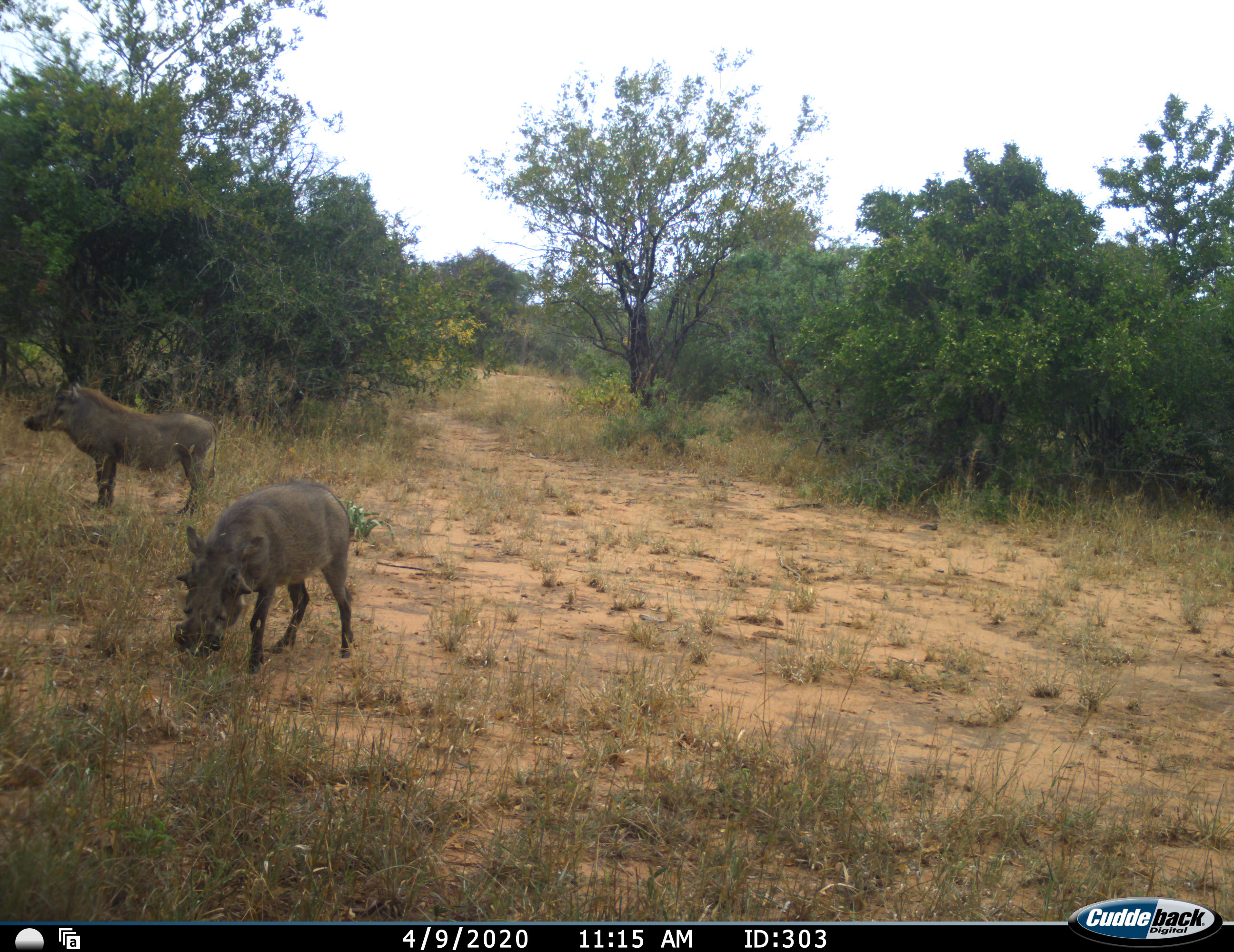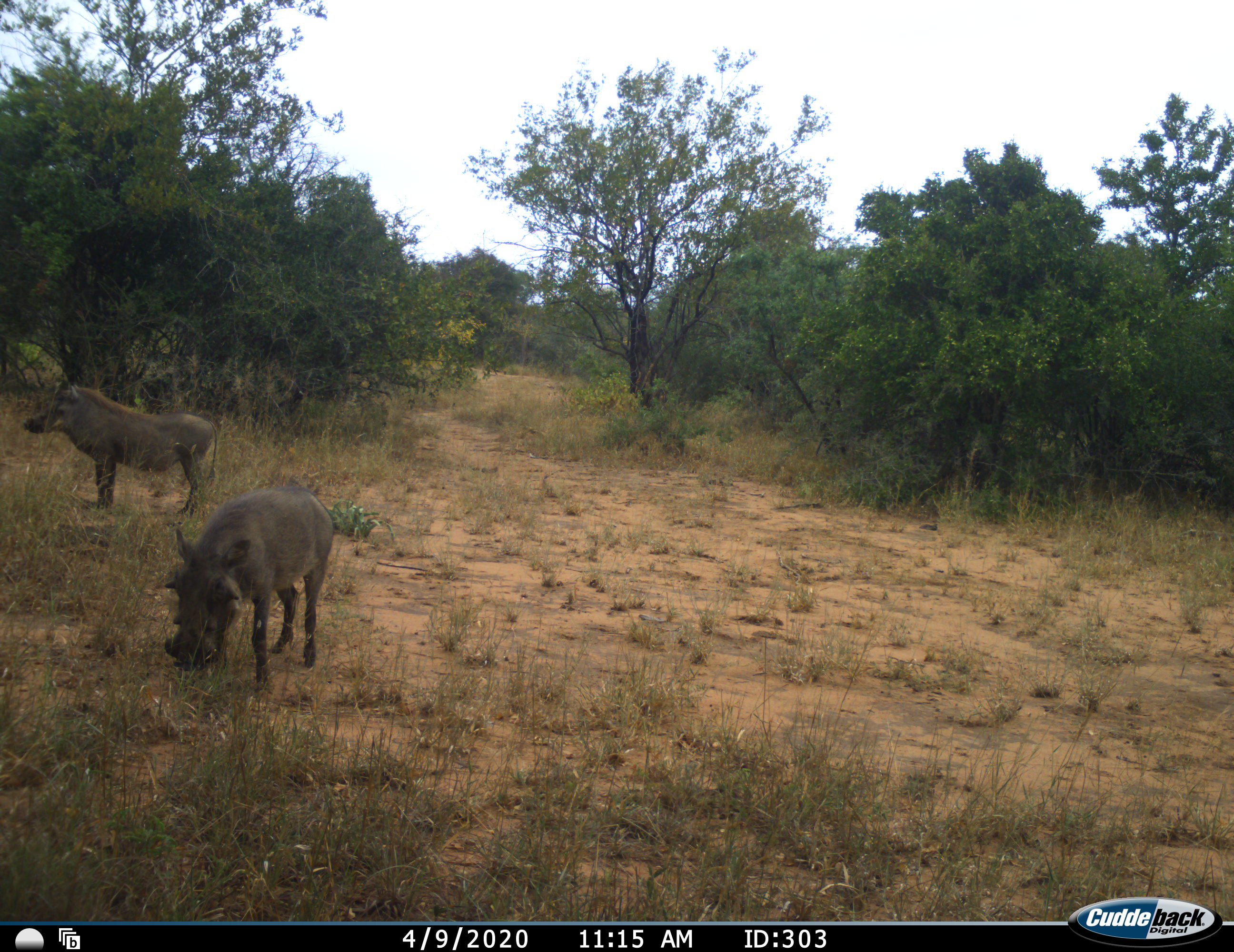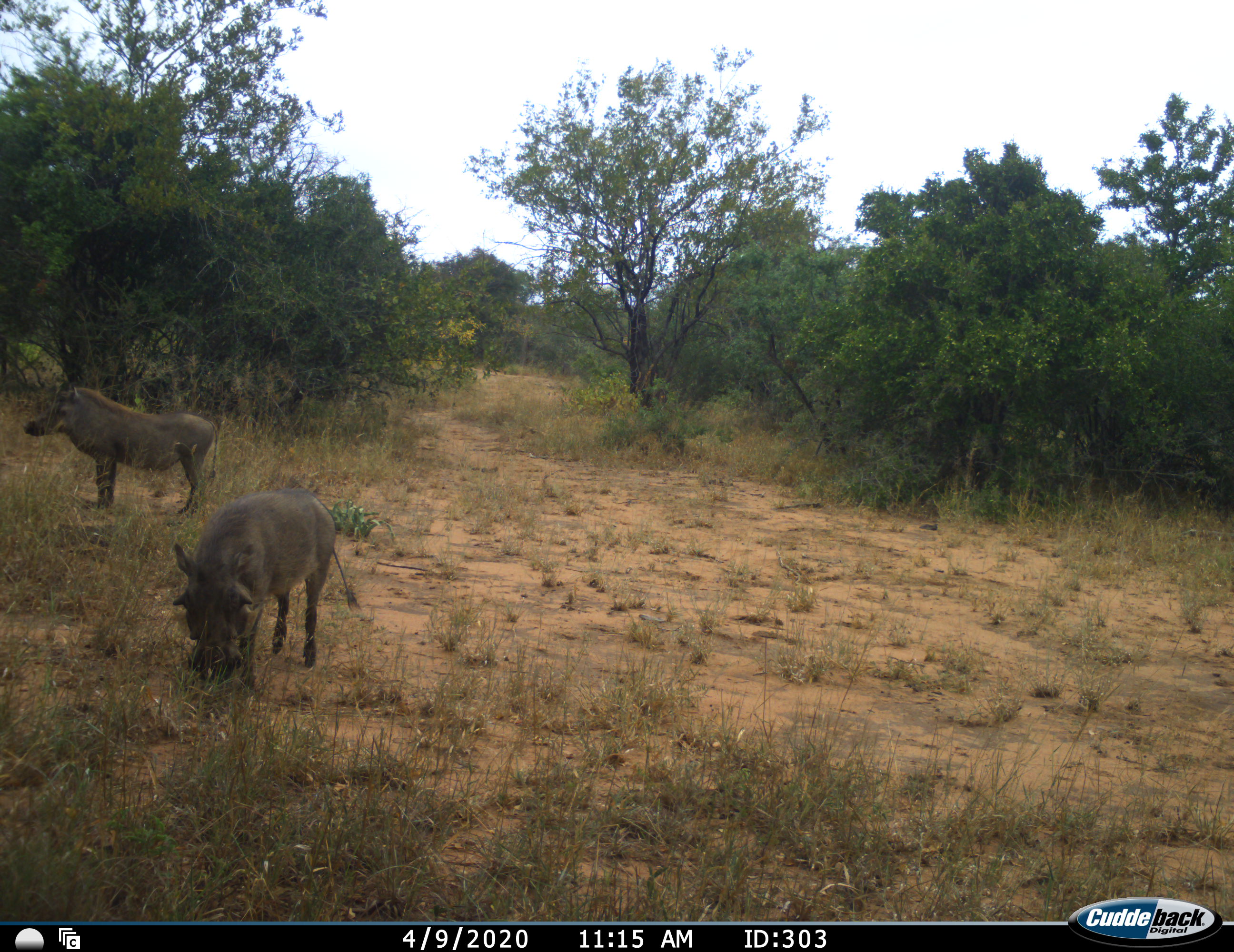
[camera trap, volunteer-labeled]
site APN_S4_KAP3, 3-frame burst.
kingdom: Animalia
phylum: Chordata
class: Mammalia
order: Artiodactyla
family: Suidae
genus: Phacochoerus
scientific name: Phacochoerus africanus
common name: warthog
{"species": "warthog (Phacochoerus africanus)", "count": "2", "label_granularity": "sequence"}